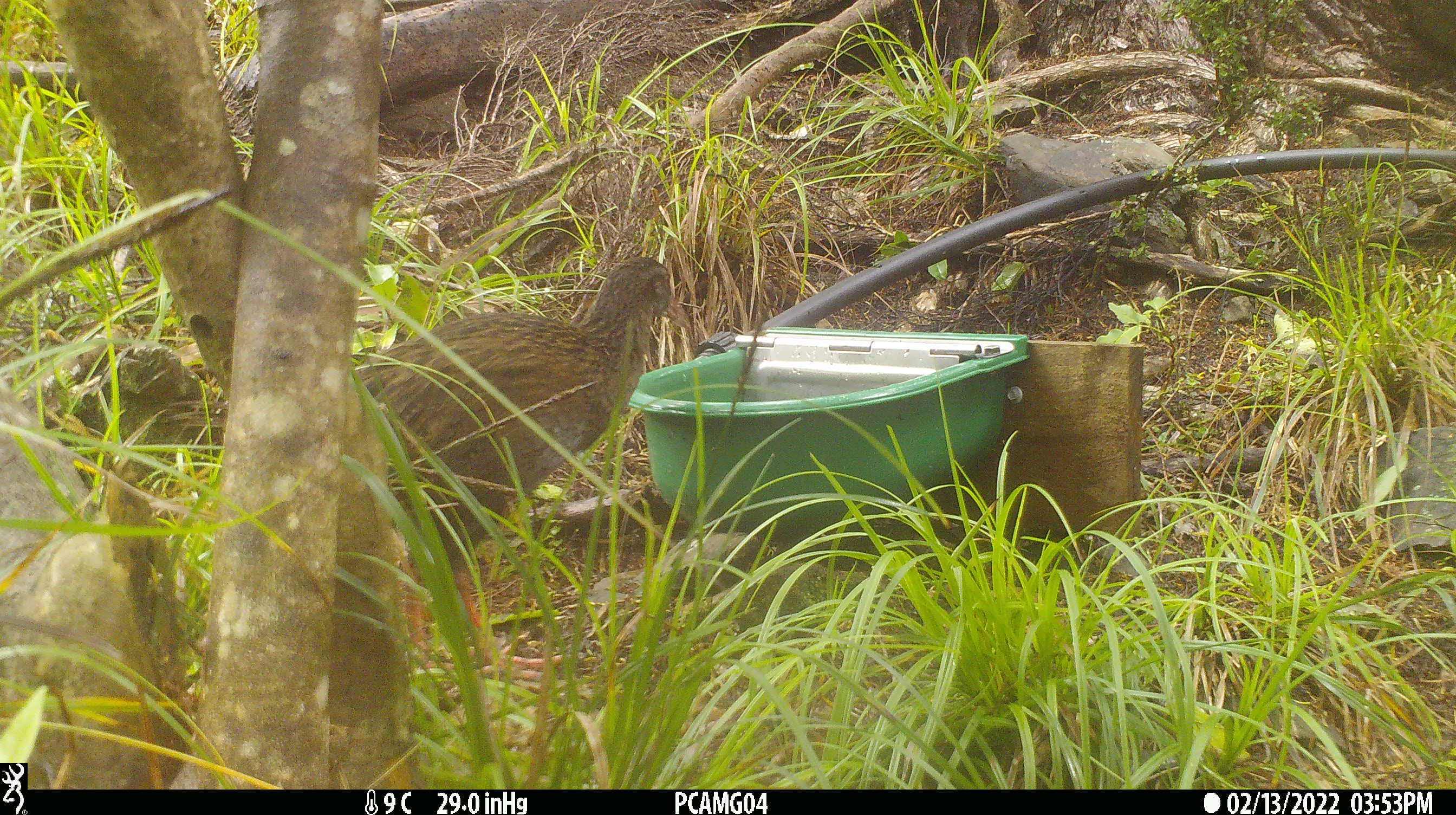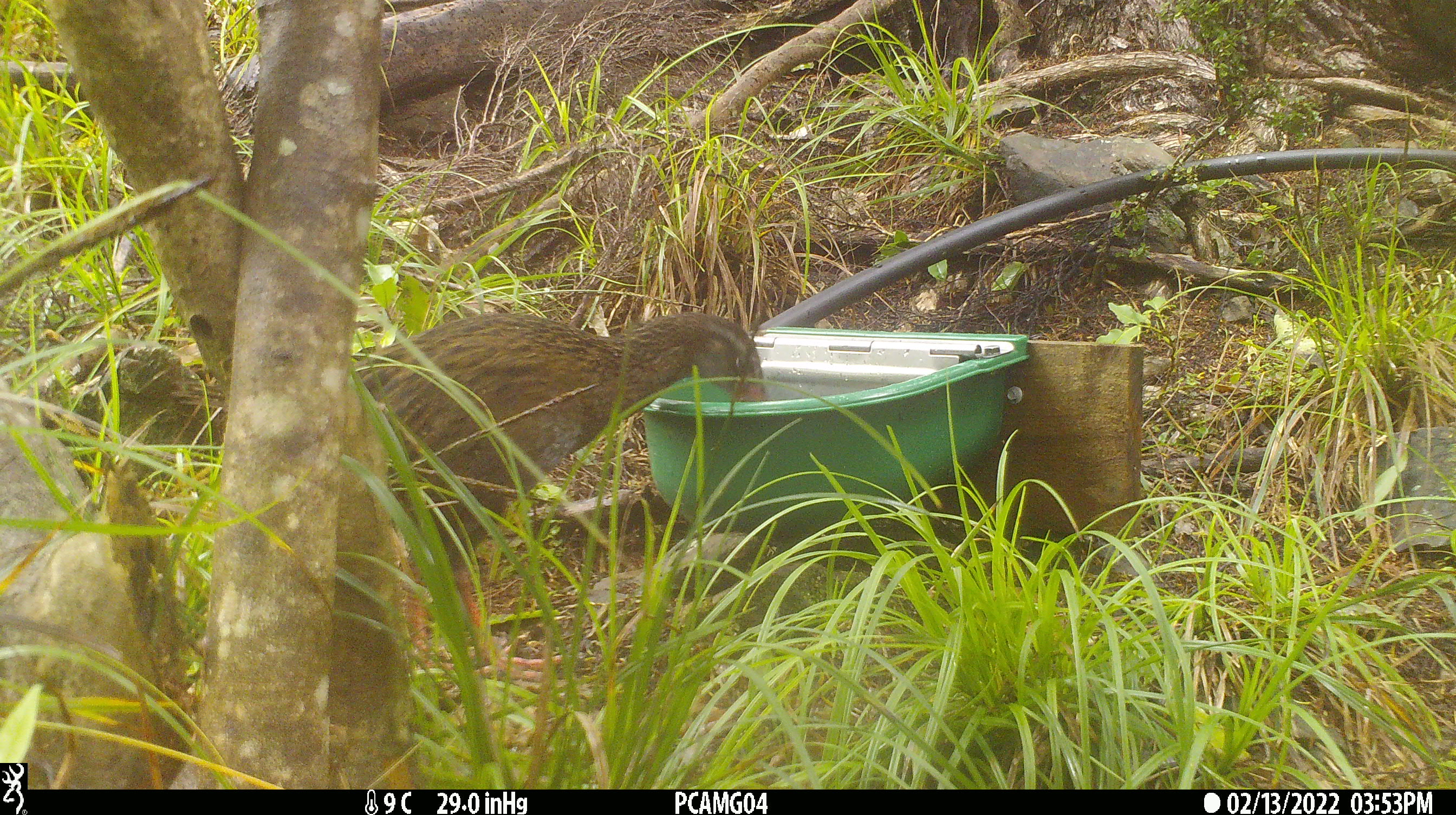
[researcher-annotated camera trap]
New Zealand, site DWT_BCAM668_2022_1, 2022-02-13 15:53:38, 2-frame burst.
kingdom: Animalia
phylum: Chordata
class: Aves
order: Gruiformes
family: Rallidae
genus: Gallirallus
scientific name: Gallirallus australis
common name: weka